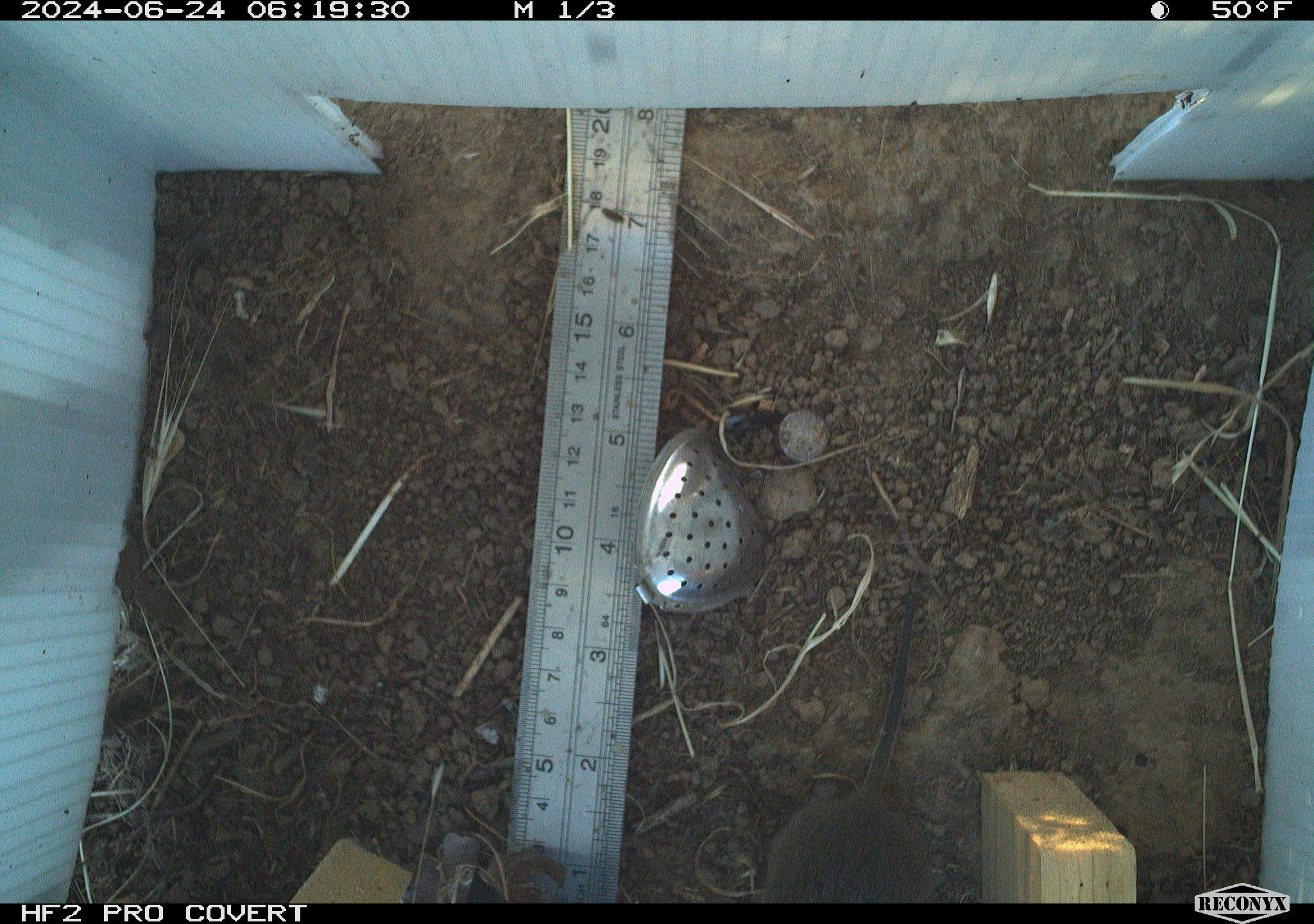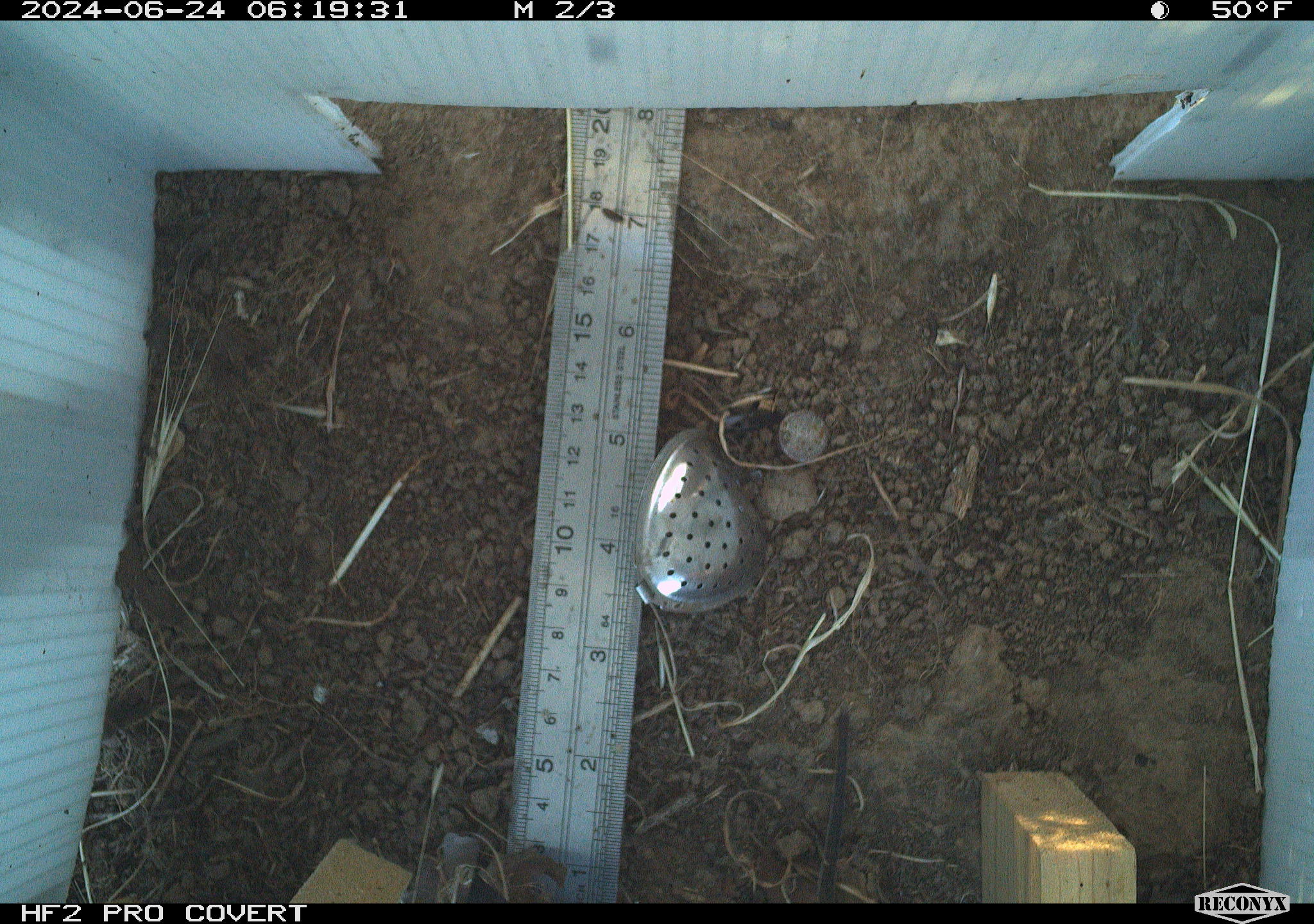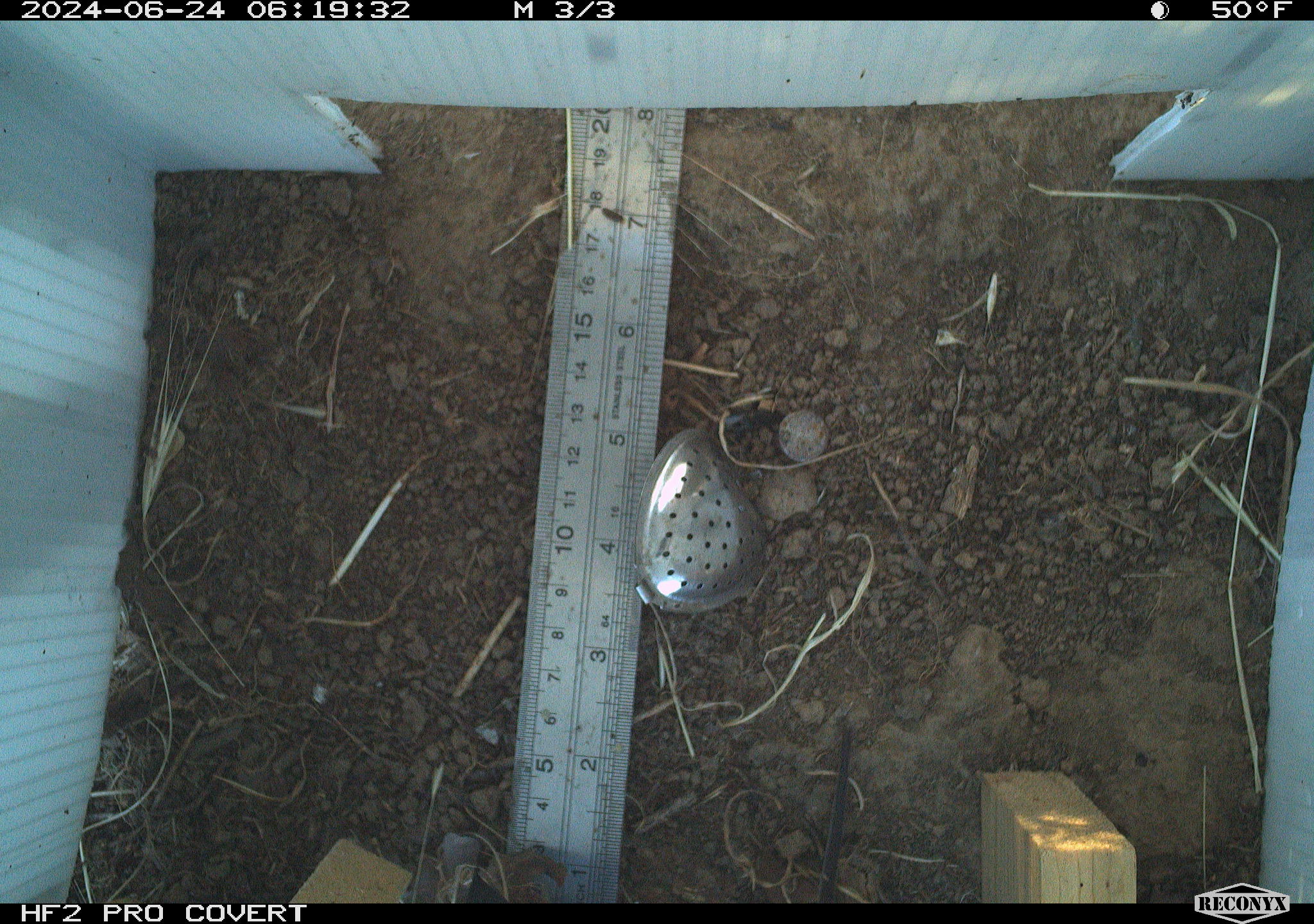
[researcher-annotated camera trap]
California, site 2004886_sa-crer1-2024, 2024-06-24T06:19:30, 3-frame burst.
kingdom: Animalia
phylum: Chordata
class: Mammalia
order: Rodentia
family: Cricetidae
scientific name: Arvicolinae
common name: voles, lemmings, and muskrats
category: arvicolinae subfamily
Arvicolinae subfamily (voles, lemmings, and muskrats) (Arvicolinae).